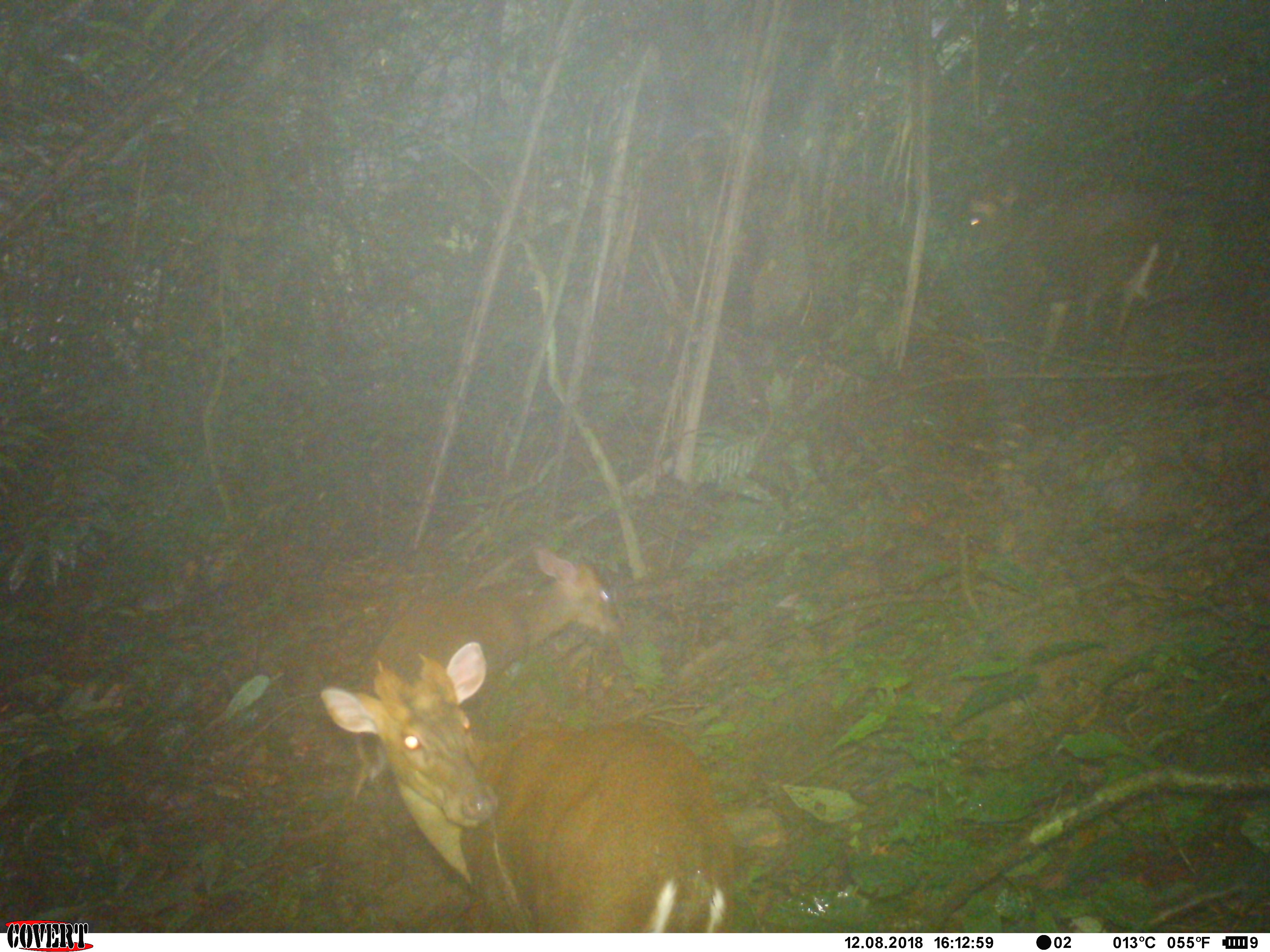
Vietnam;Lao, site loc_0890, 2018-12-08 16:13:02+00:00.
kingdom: Animalia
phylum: Chordata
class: Mammalia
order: Artiodactyla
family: Cervidae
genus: Muntiacus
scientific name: Muntiacus rooseveltorum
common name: roosevelt's muntjac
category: roosevelts muntjac group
Roosevelts muntjac group (roosevelt's muntjac) (Muntiacus rooseveltorum). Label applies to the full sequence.